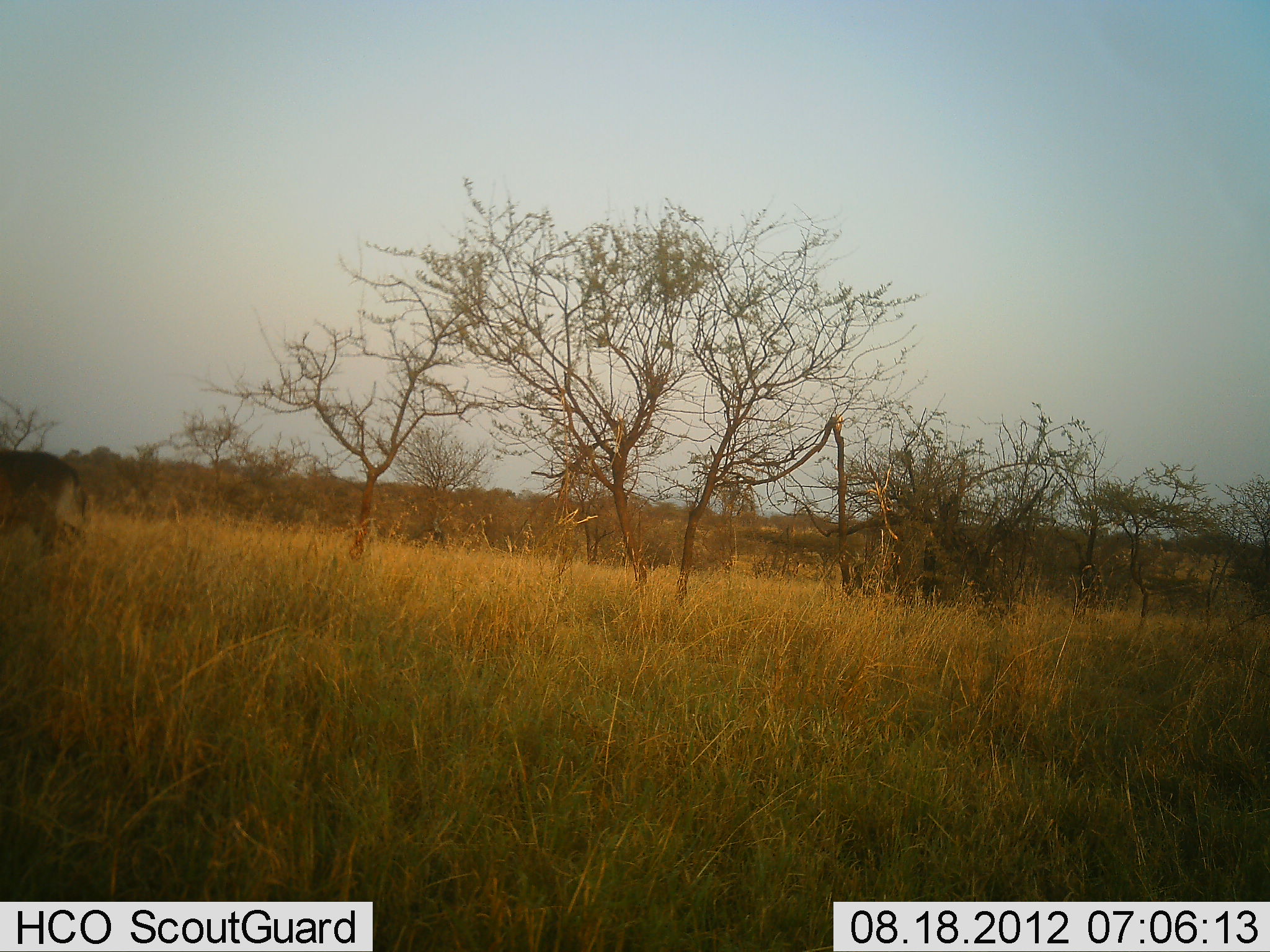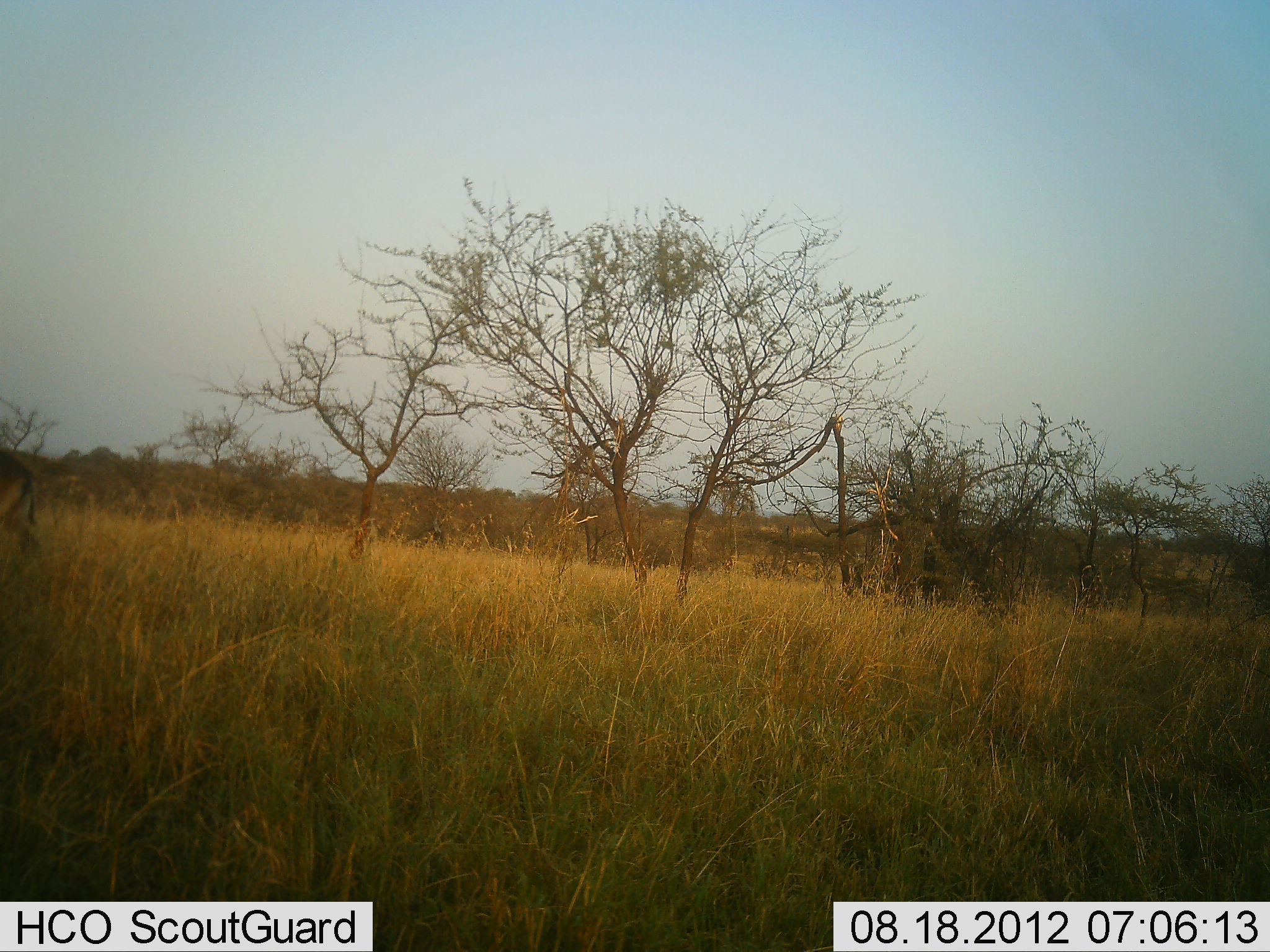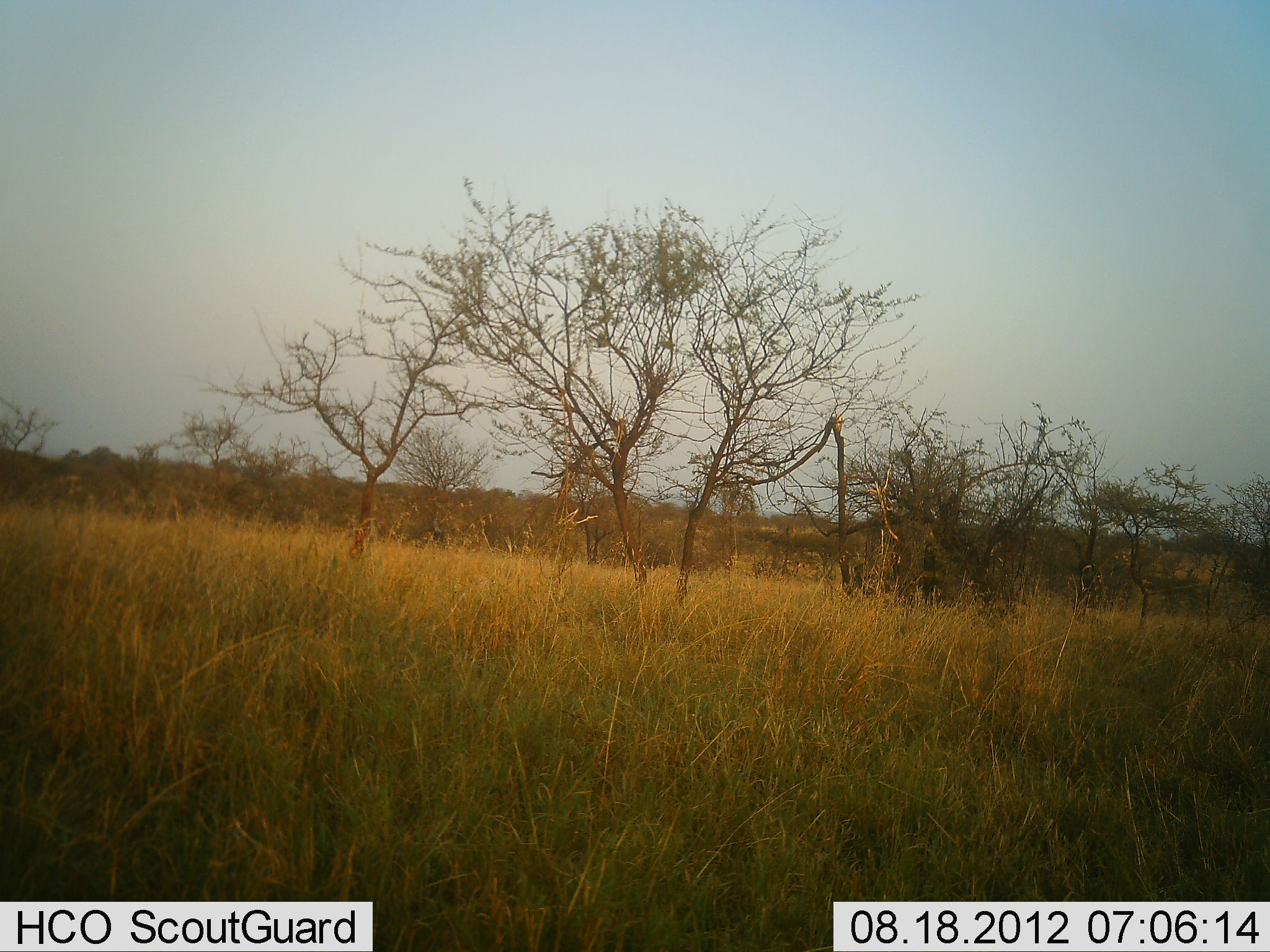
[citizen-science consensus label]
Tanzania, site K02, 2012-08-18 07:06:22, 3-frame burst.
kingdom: Animalia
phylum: Chordata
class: Mammalia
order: Artiodactyla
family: Bovidae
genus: Kobus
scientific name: Kobus ellipsiprymnus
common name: waterbuck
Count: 1.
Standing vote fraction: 17%.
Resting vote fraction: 0%.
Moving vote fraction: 83%.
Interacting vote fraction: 0%.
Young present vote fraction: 0%.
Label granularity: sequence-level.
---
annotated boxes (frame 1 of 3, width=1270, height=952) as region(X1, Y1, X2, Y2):
animal: region(0, 448, 87, 563)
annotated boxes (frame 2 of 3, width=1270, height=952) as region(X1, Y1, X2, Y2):
animal: region(0, 449, 37, 552)